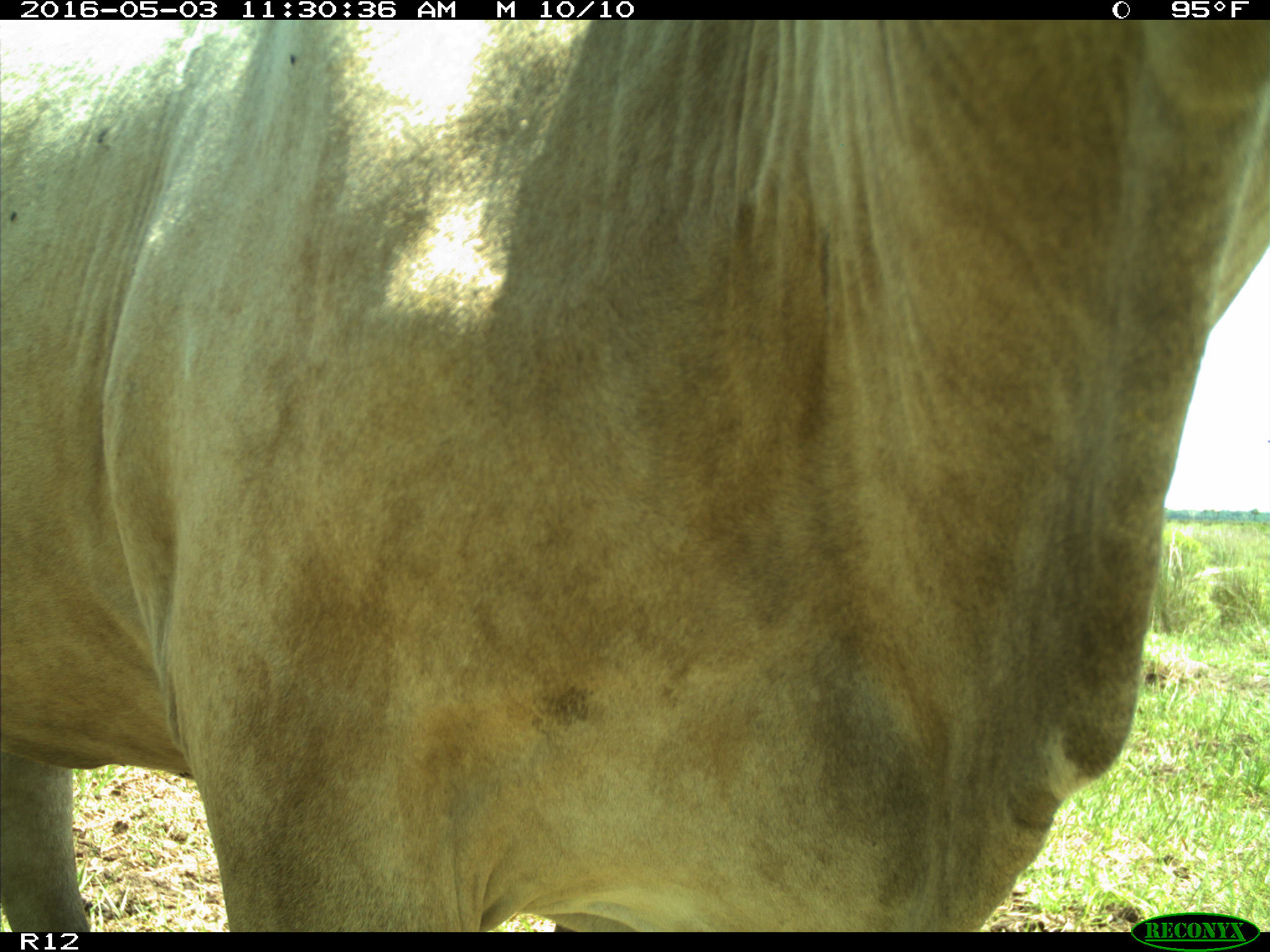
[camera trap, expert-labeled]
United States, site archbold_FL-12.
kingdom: Animalia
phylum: Chordata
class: Mammalia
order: Artiodactyla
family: Bovidae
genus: Bos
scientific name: Bos taurus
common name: domestic cow